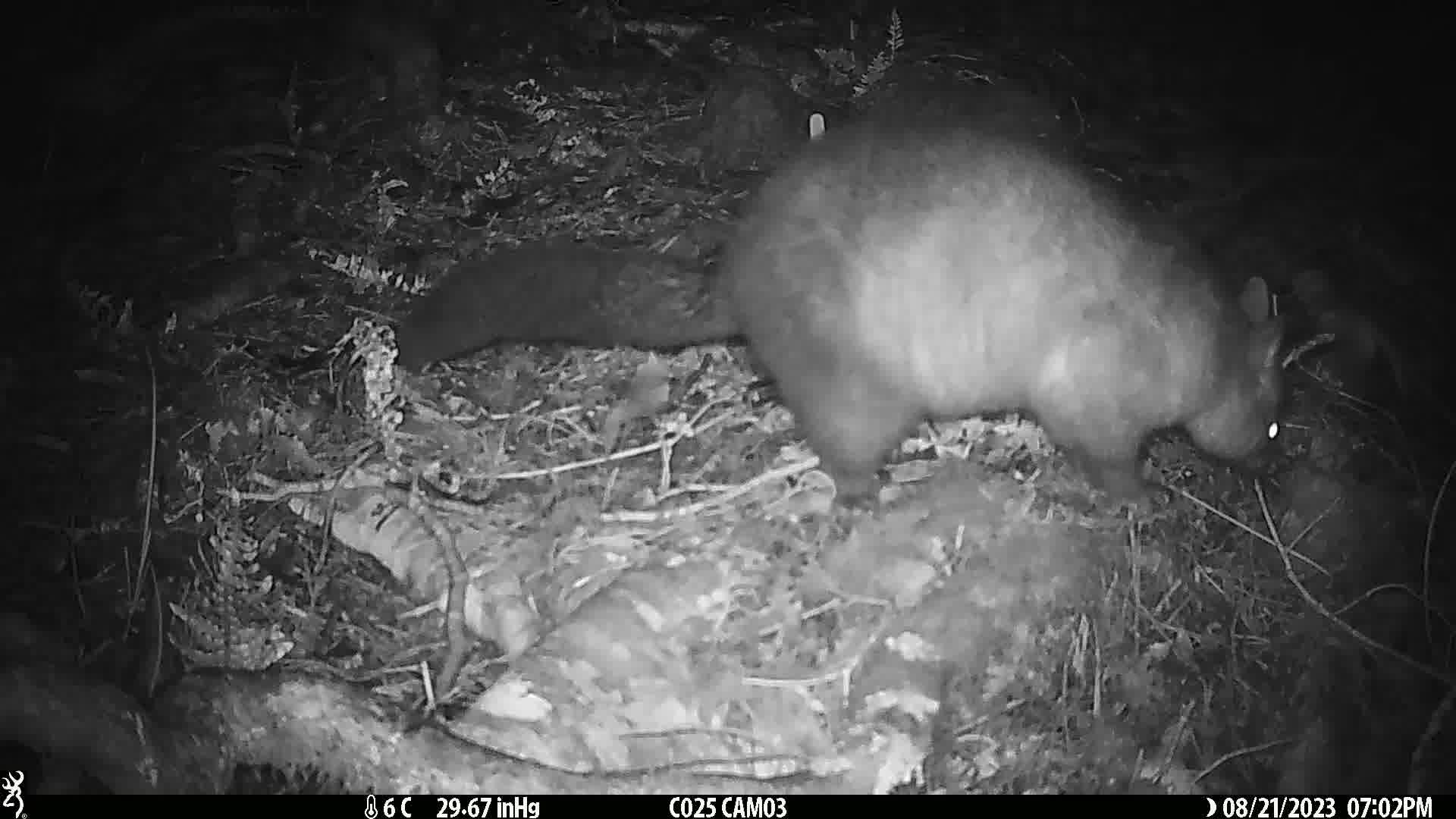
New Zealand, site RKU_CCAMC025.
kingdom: Animalia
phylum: Chordata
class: Mammalia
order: Diprotodontia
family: Phalangeridae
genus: Trichosurus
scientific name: Trichosurus vulpecula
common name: common brushtail possum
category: possum